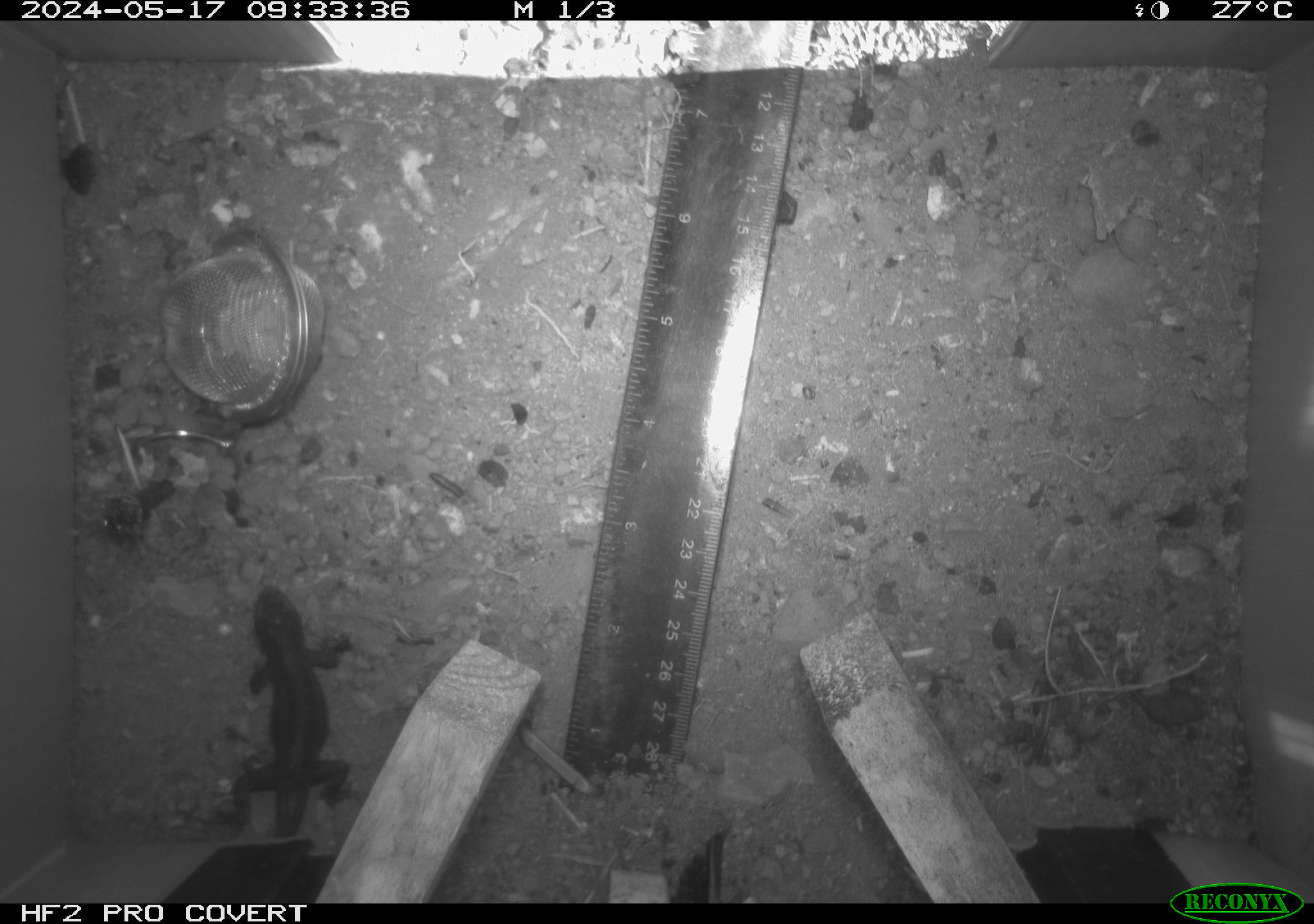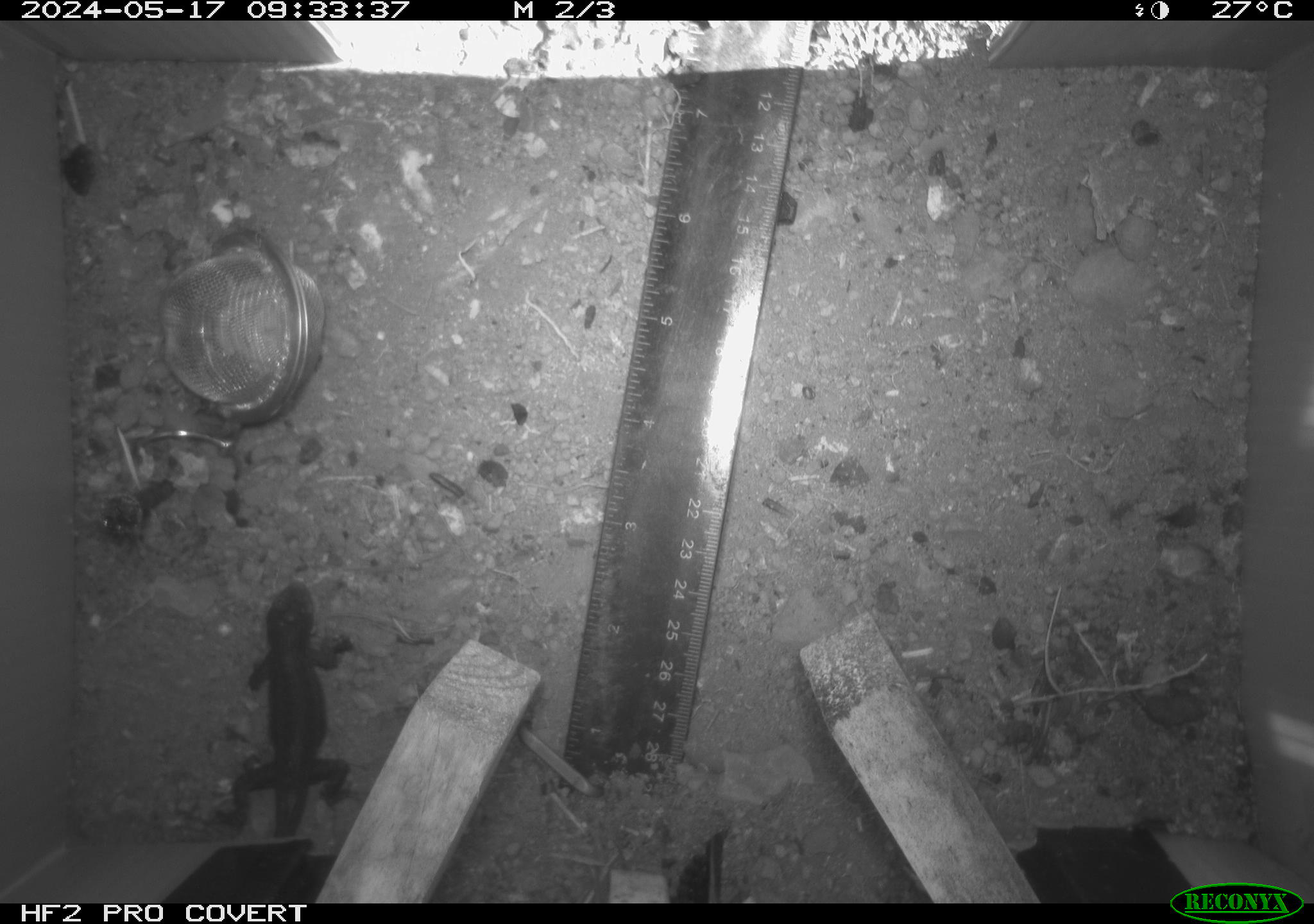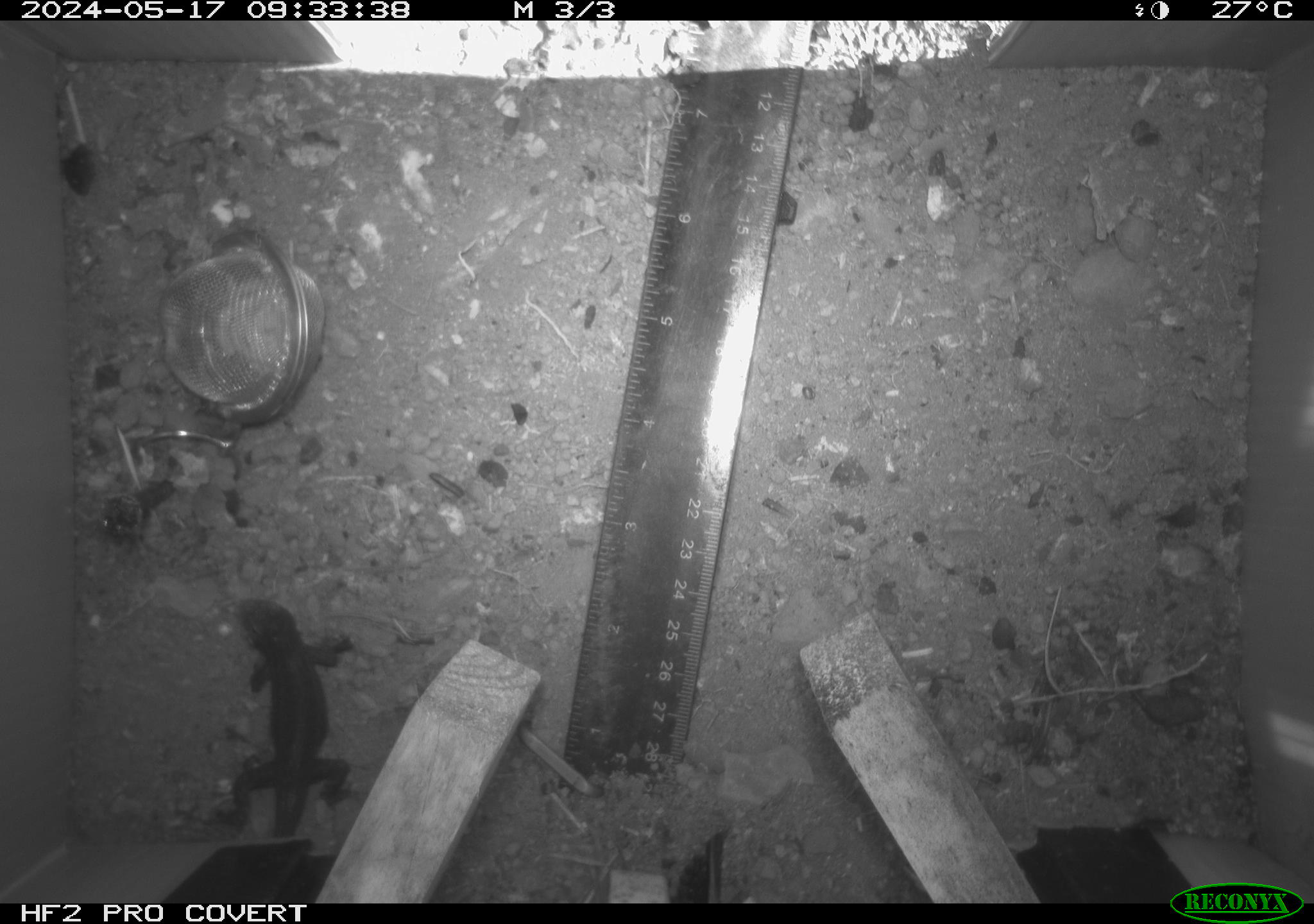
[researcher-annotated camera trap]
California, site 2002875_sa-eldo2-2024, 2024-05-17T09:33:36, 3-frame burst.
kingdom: Animalia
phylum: Chordata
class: Reptilia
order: Squamata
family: Phrynosomatidae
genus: Sceloporus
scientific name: Sceloporus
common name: spiny lizards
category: sceloporus species